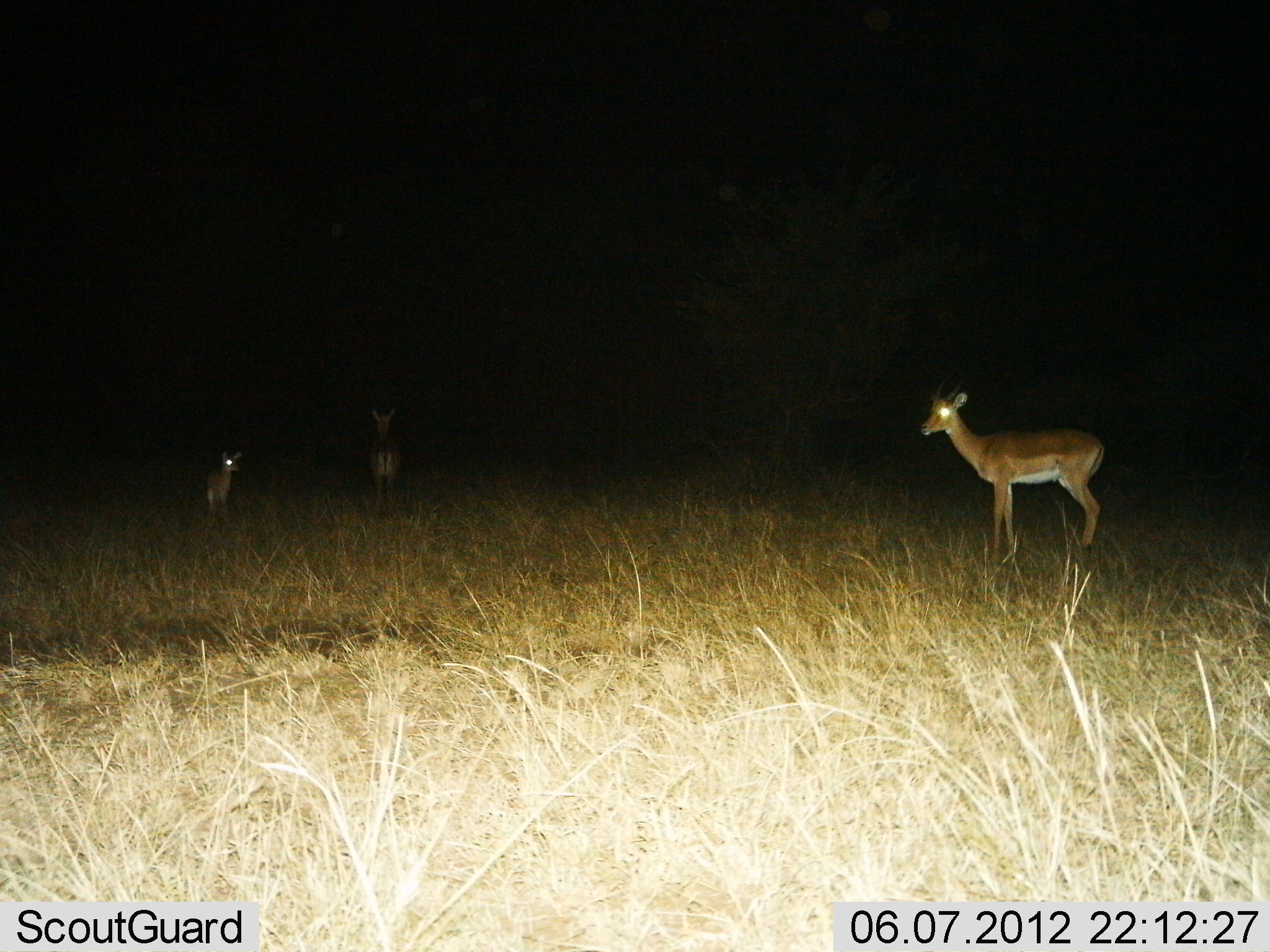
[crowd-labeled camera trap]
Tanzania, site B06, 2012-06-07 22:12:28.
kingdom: Animalia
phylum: Chordata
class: Mammalia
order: Artiodactyla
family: Bovidae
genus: Aepyceros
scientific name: Aepyceros melampus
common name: impala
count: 3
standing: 100%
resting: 0%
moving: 0%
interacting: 0%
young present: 30%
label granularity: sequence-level